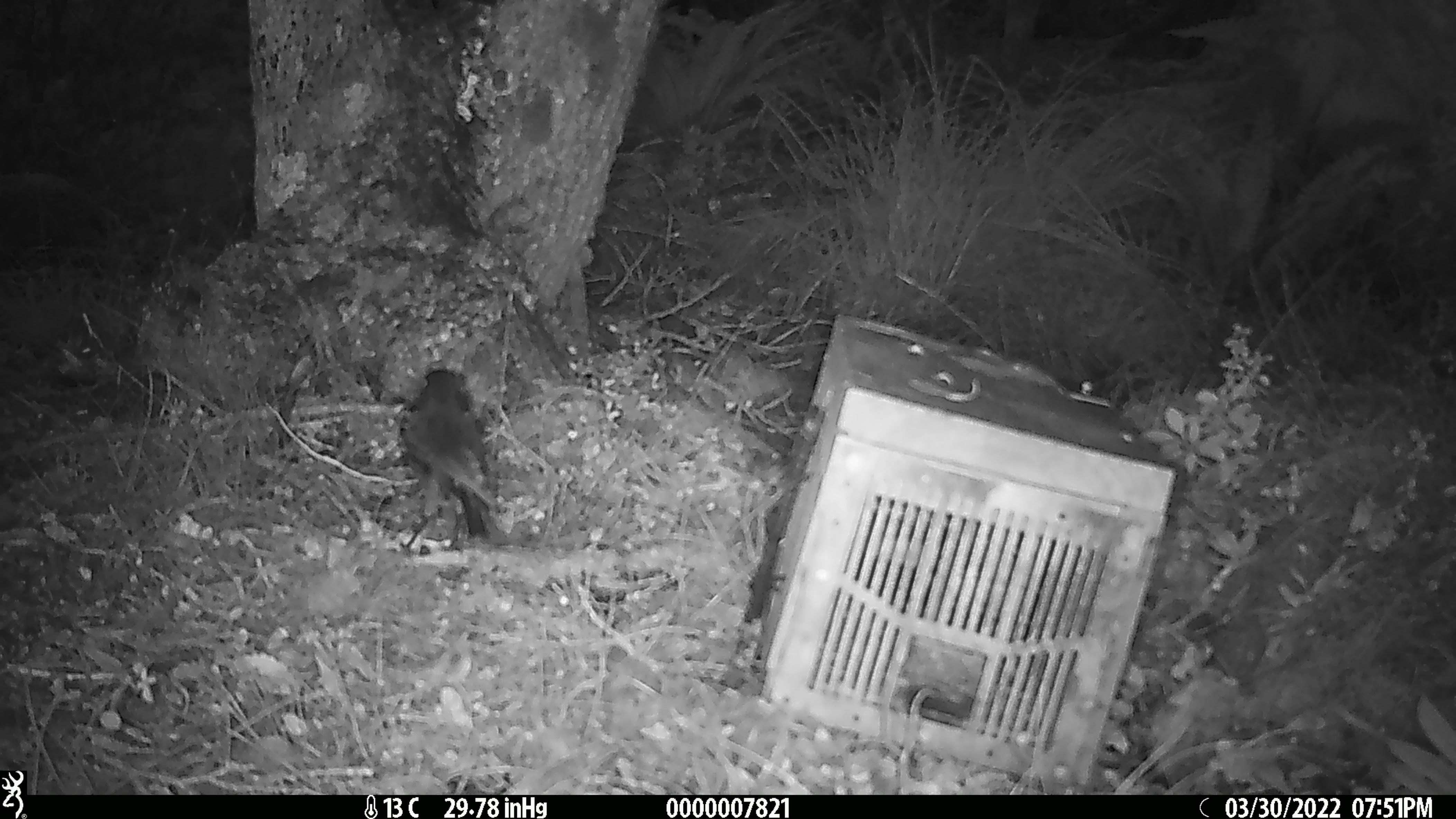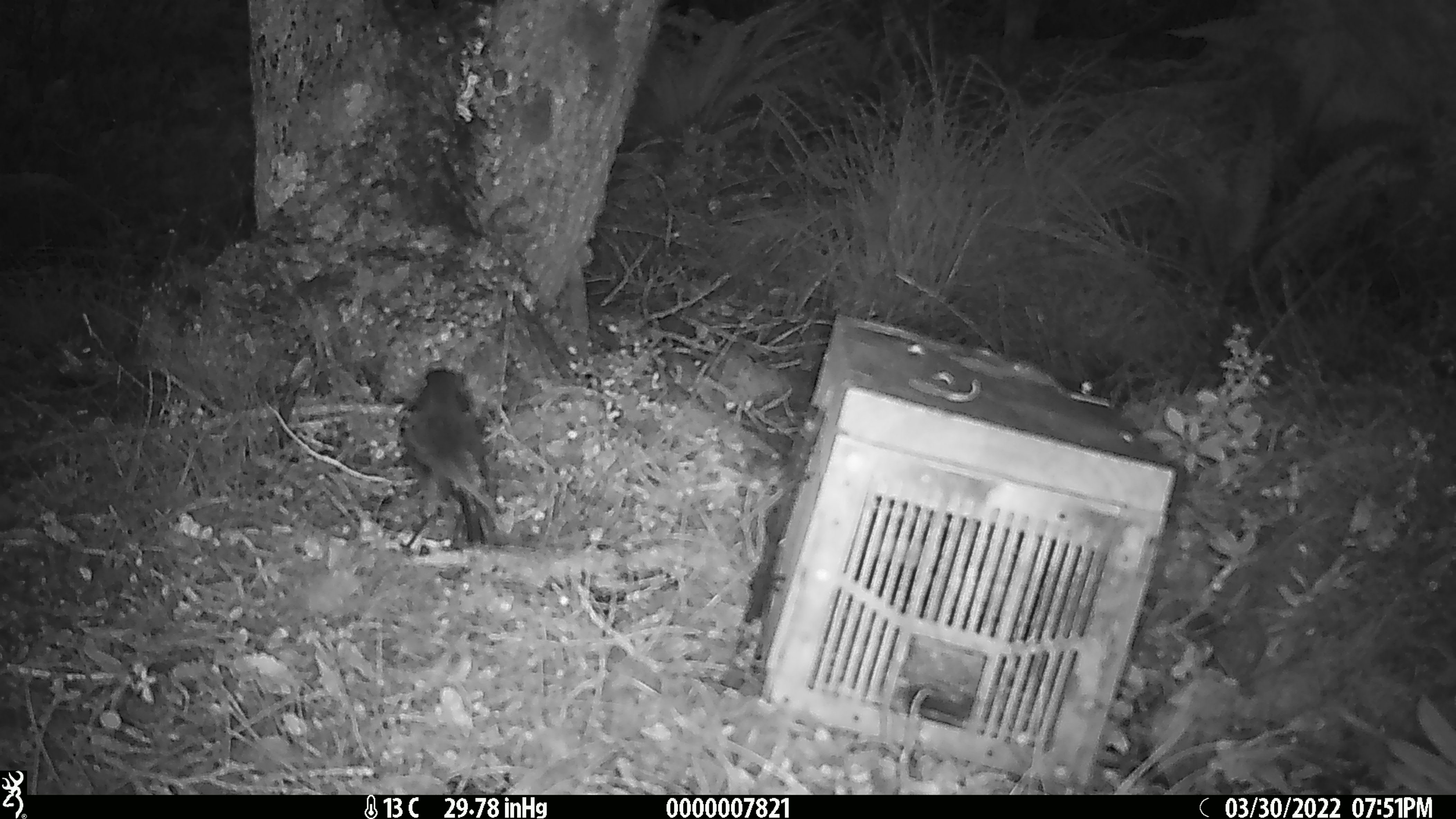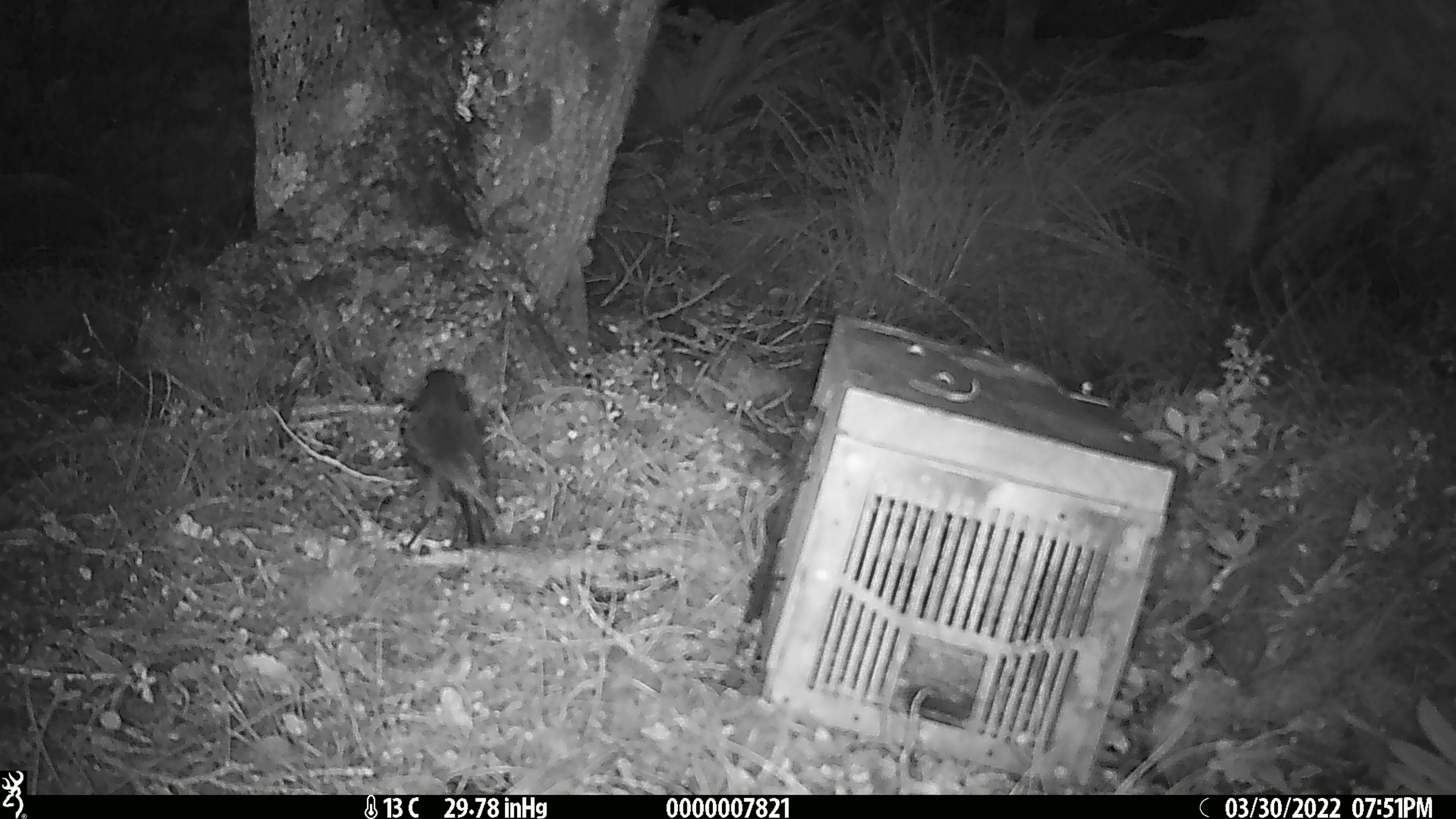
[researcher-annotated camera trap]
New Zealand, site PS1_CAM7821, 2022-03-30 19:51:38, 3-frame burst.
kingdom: Animalia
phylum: Chordata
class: Aves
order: Passeriformes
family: Petroicidae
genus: Petroica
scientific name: Petroica australis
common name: new zealand robin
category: robin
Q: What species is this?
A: Robin (new zealand robin) (Petroica australis).